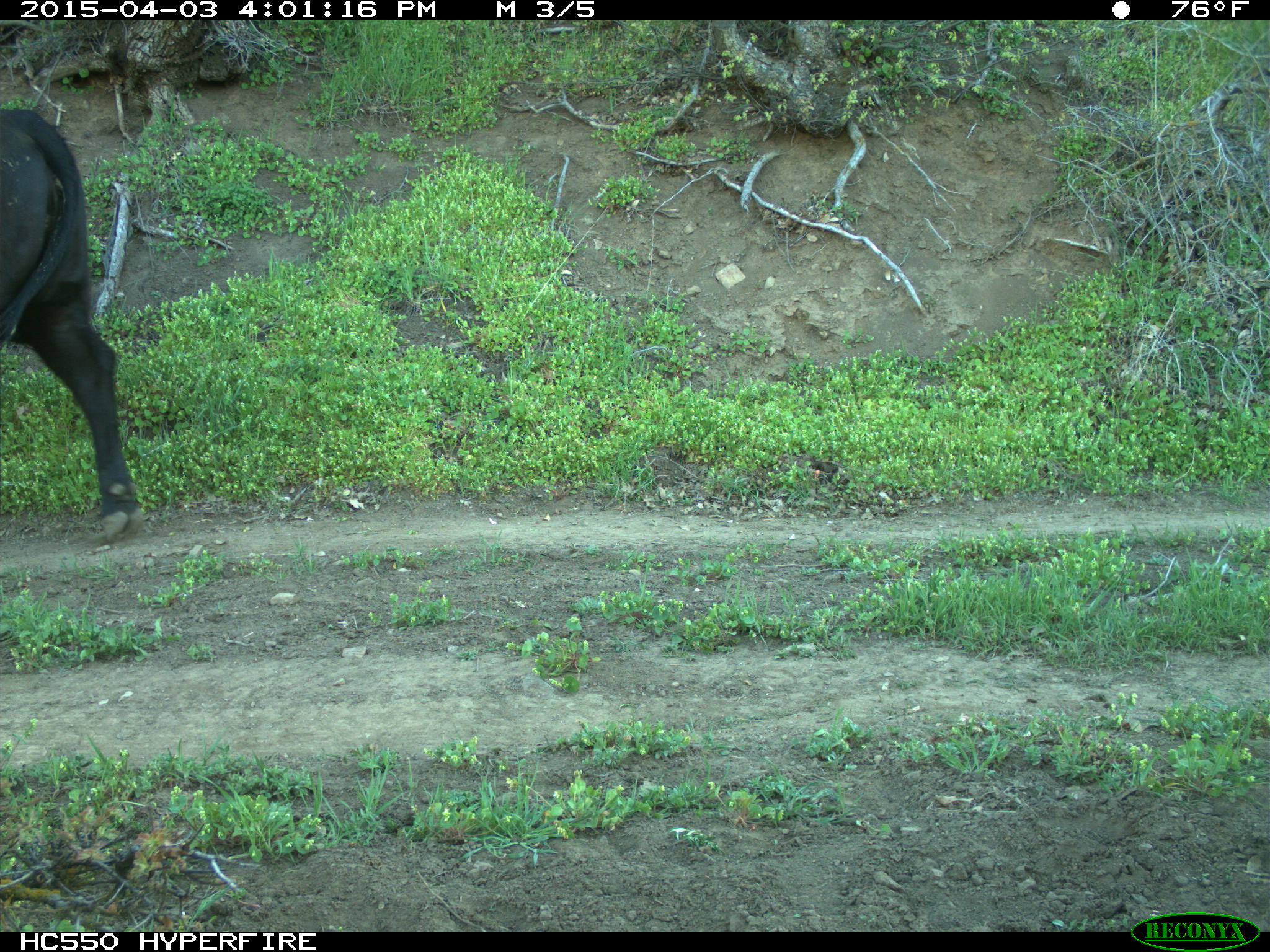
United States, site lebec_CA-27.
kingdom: Animalia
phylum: Chordata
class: Mammalia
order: Artiodactyla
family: Bovidae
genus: Bos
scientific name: Bos taurus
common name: domestic cow